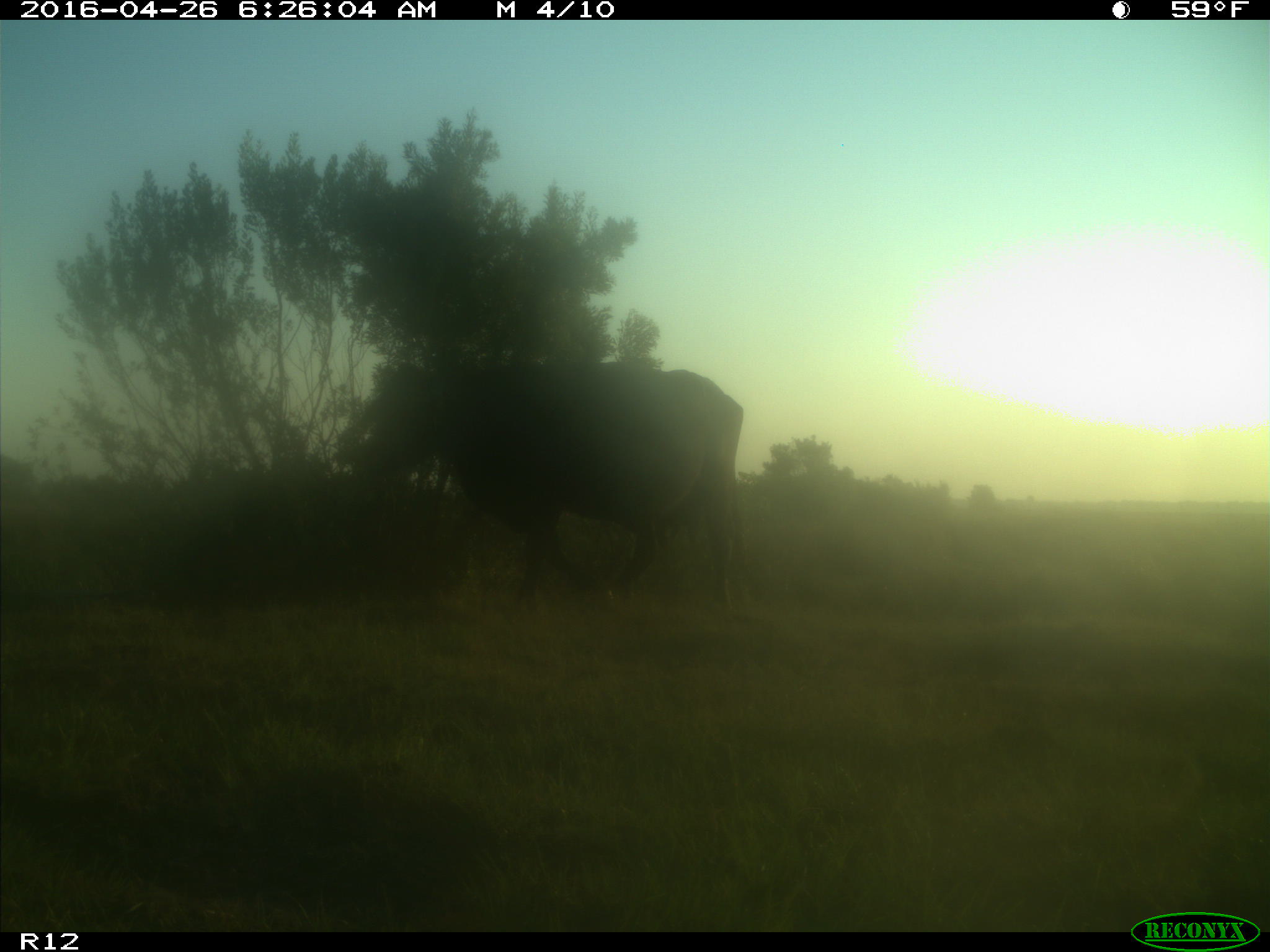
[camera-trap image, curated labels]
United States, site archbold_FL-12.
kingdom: Animalia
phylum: Chordata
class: Mammalia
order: Artiodactyla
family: Bovidae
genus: Bos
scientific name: Bos taurus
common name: domestic cow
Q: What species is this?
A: Bos taurus (domestic cow).